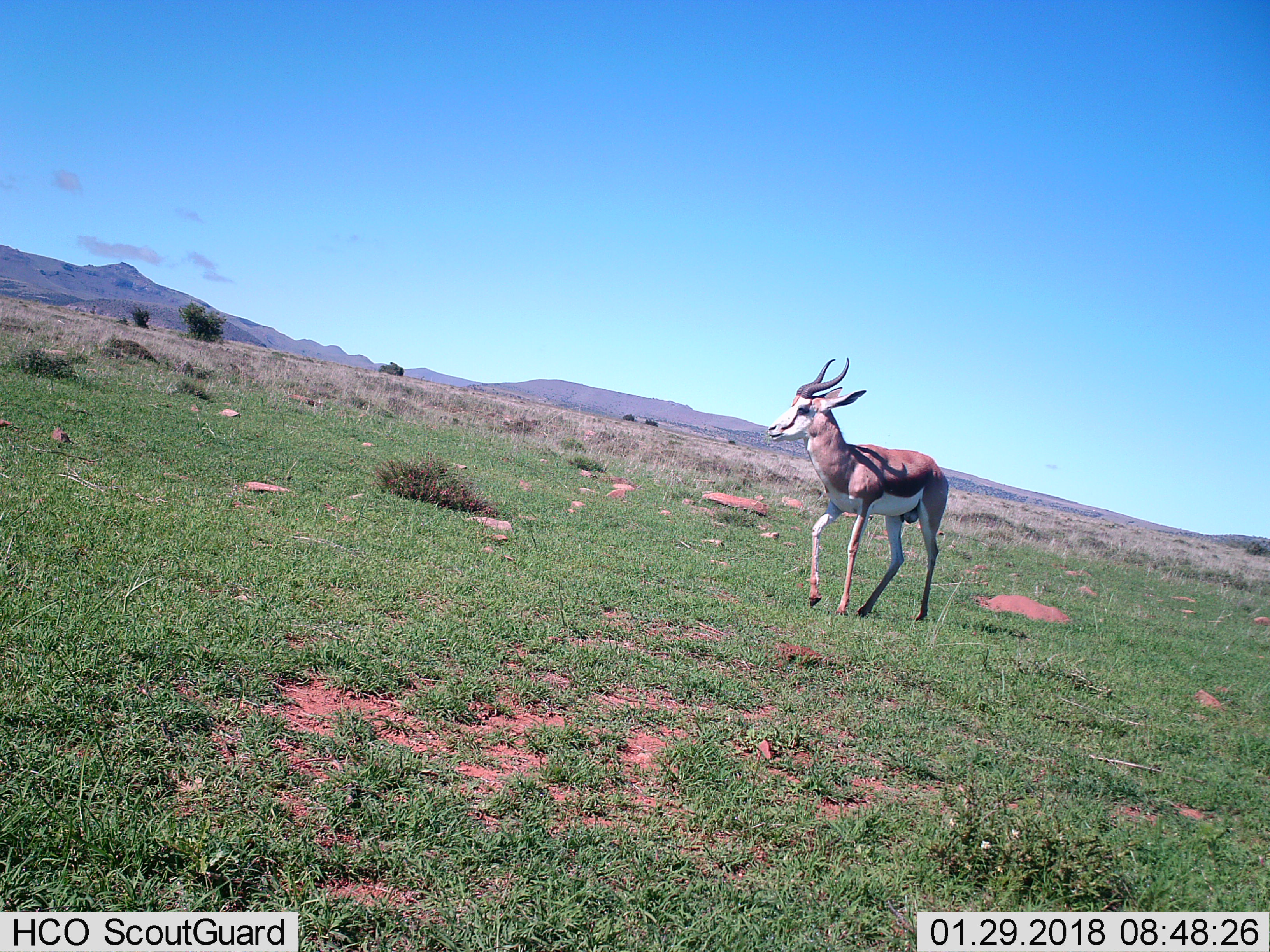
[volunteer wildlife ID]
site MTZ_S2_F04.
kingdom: Animalia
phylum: Chordata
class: Mammalia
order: Artiodactyla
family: Bovidae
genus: Antidorcas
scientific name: Antidorcas marsupialis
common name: springbok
Springbok (Antidorcas marsupialis), count 1. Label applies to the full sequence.